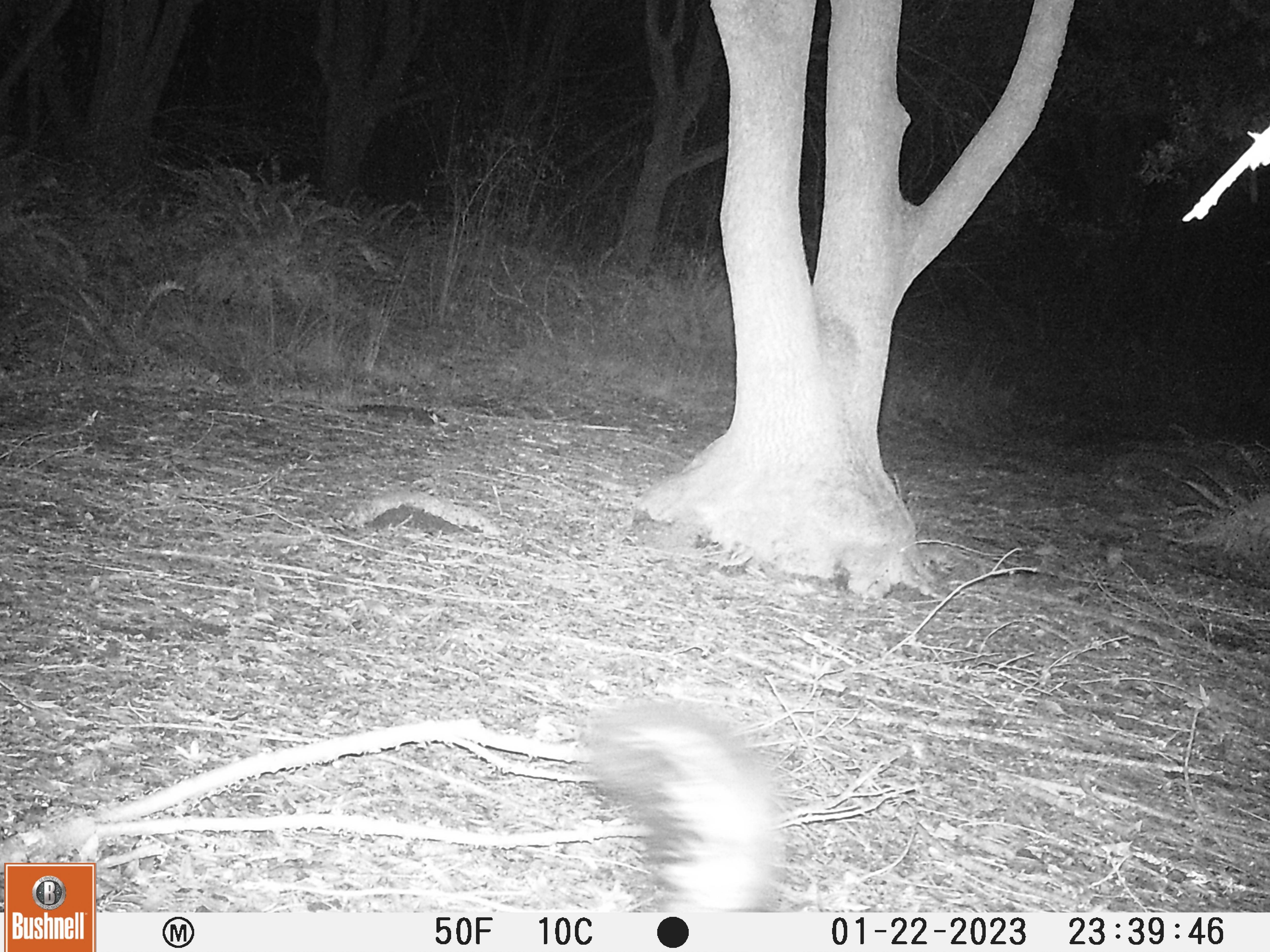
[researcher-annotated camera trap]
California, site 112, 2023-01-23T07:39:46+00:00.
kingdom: Animalia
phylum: Chordata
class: Mammalia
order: Carnivora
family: Mephitidae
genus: Mephitis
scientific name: Mephitis mephitis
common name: striped skunk